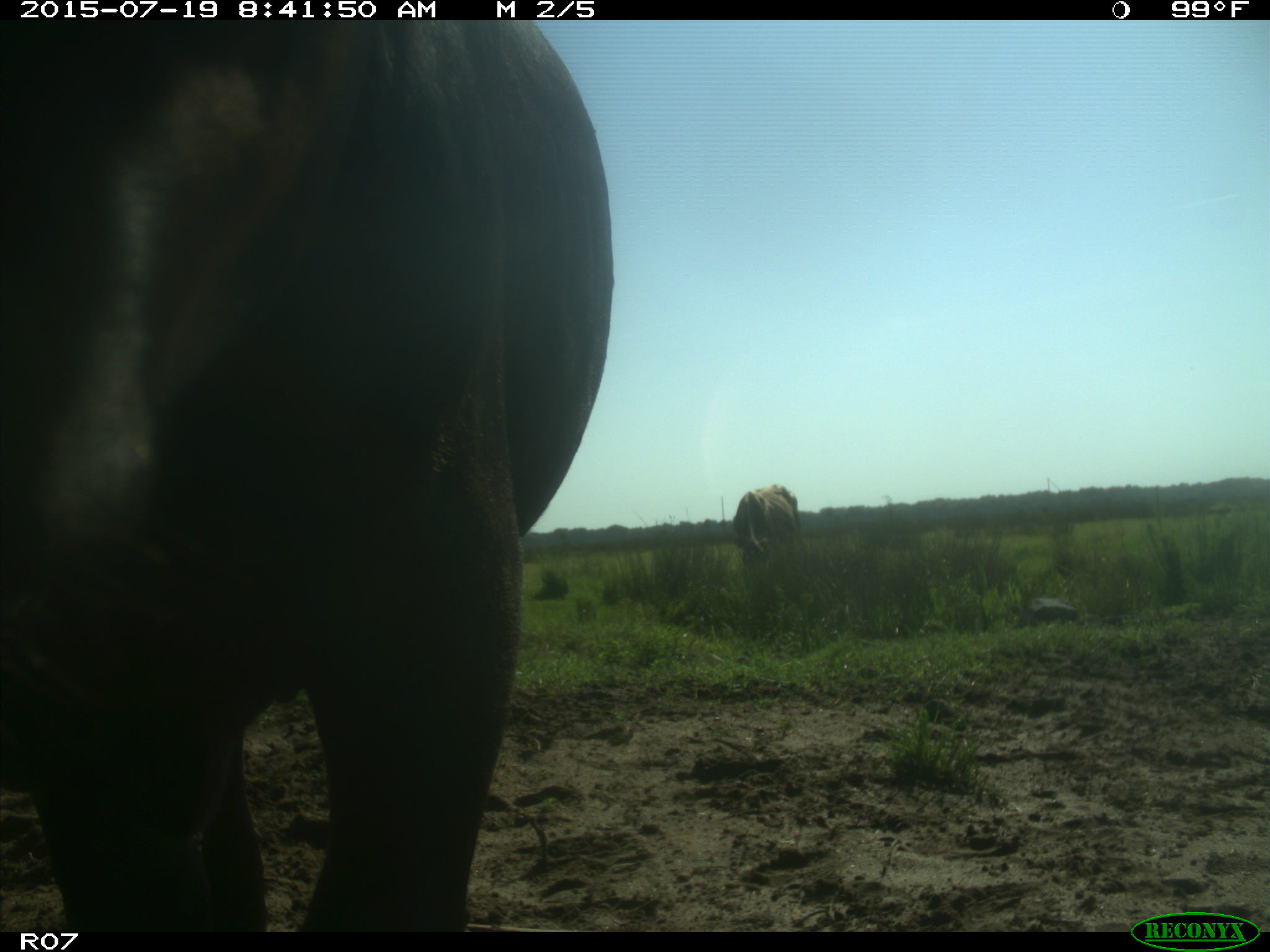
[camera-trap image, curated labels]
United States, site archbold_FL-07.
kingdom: Animalia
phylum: Chordata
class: Mammalia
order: Artiodactyla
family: Bovidae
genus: Bos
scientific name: Bos taurus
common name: domestic cow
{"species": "Bos taurus (domestic cow)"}